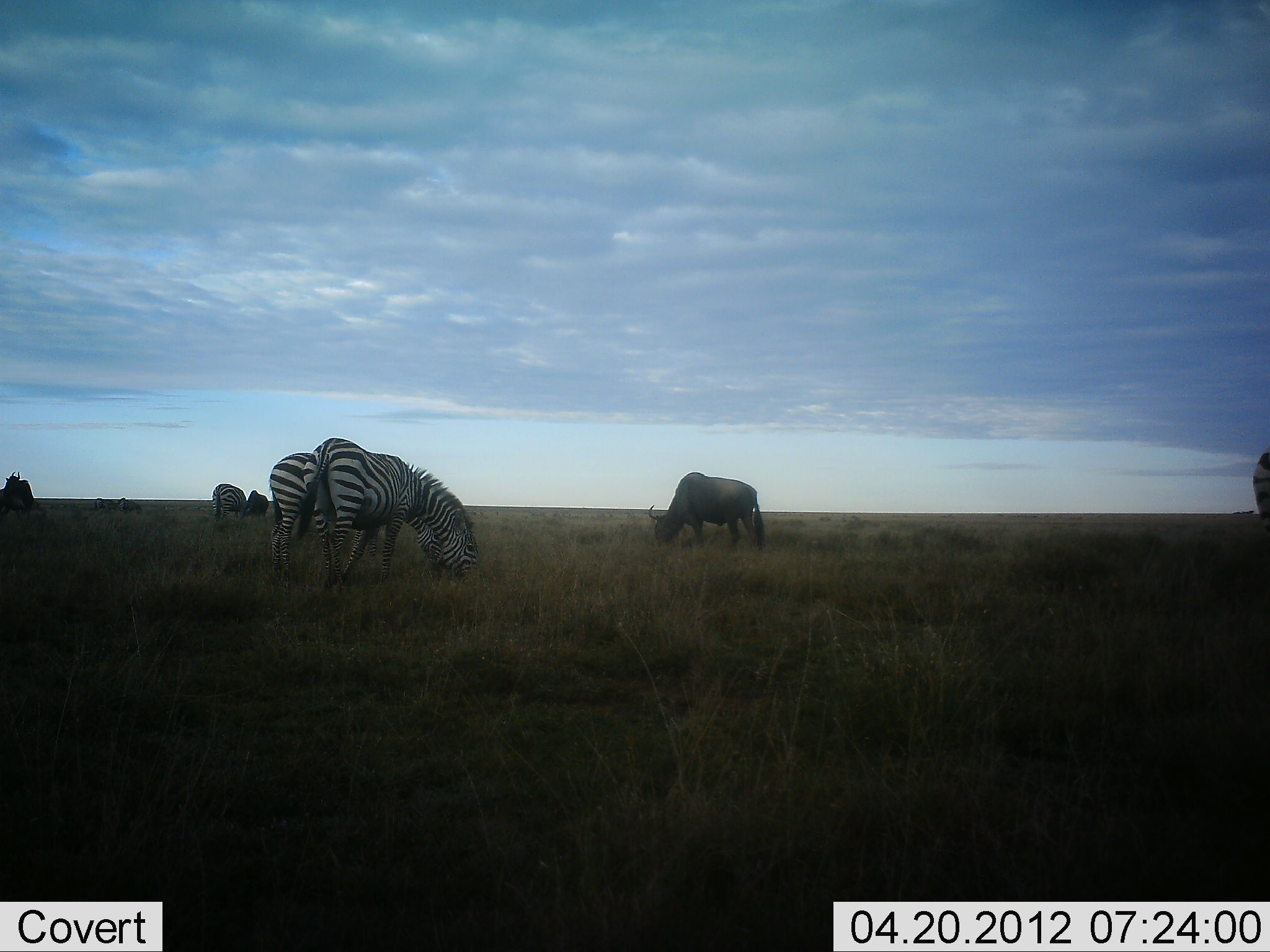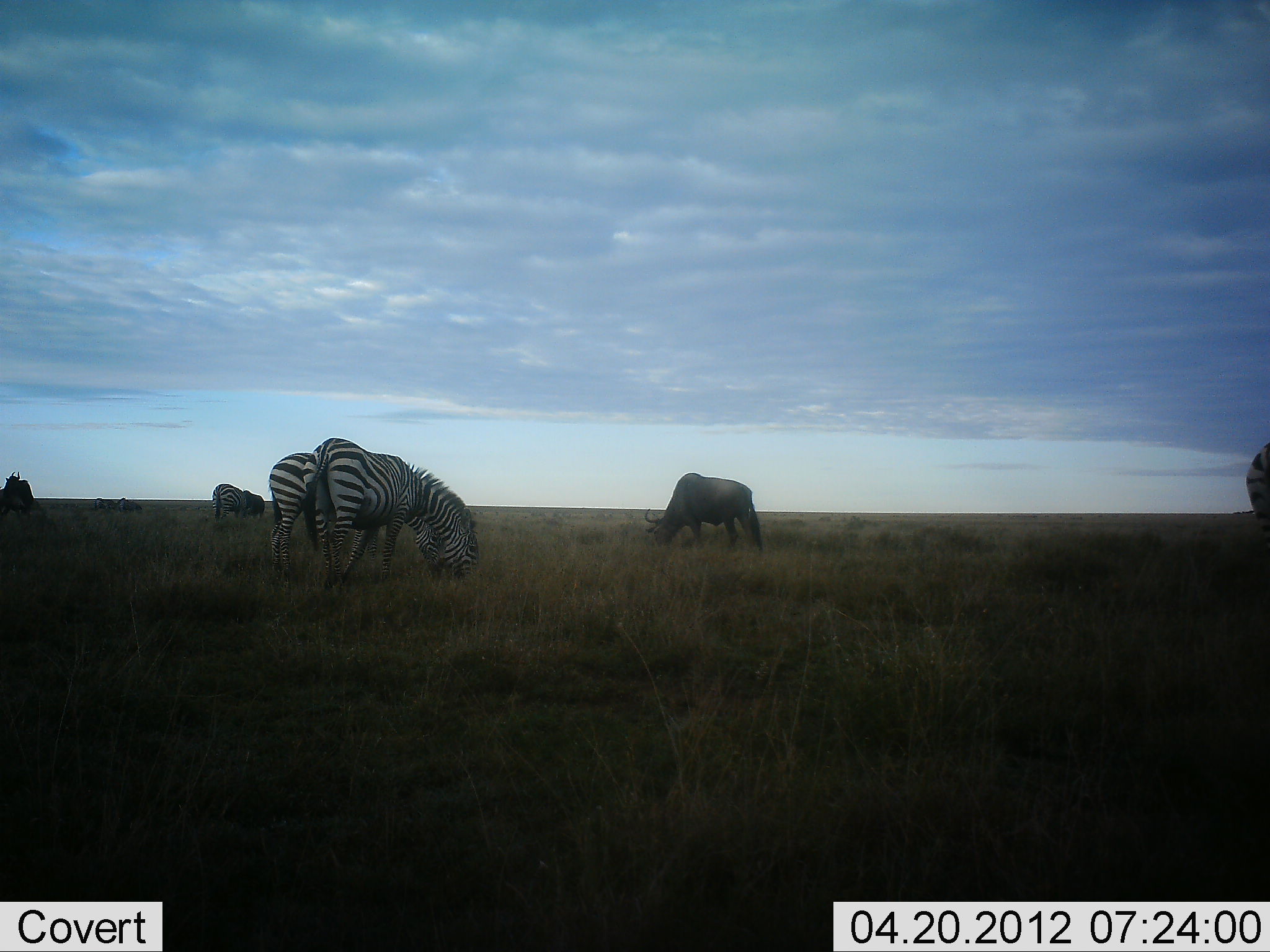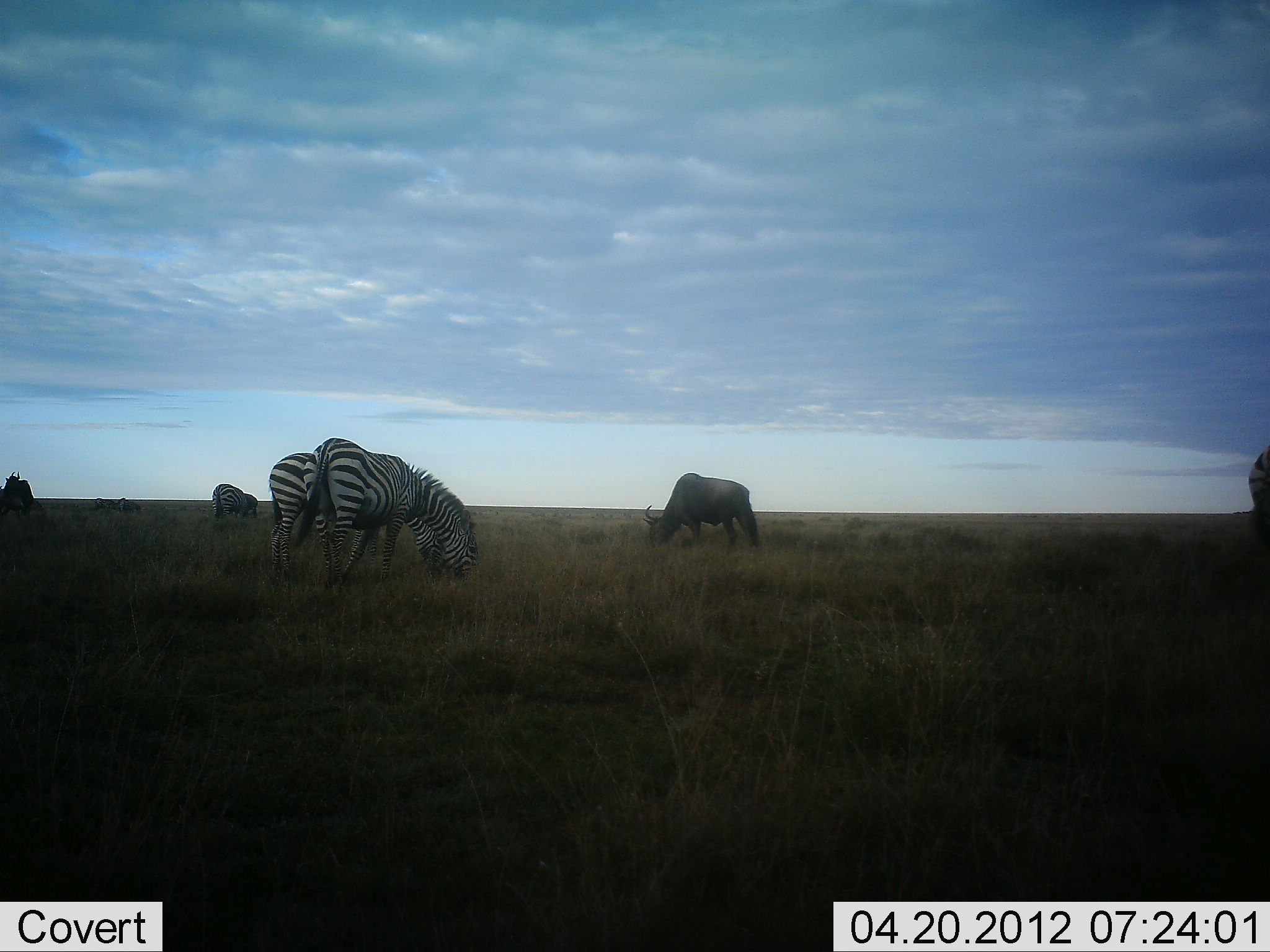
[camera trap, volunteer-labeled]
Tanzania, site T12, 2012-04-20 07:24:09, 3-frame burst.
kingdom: Animalia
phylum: Chordata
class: Mammalia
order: Artiodactyla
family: Bovidae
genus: Connochaetes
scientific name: Connochaetes taurinus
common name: blue wildebeest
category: wildebeest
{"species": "wildebeest (blue wildebeest) (Connochaetes taurinus)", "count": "3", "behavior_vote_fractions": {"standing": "20%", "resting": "0%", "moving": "0%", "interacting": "5%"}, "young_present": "0%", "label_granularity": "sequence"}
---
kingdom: Animalia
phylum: Chordata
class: Mammalia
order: Perissodactyla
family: Equidae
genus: Equus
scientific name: Equus quagga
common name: plains zebra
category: zebra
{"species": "zebra (plains zebra) (Equus quagga)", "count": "4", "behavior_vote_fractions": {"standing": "16%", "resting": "0%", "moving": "0%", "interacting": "4%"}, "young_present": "0%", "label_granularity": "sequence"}